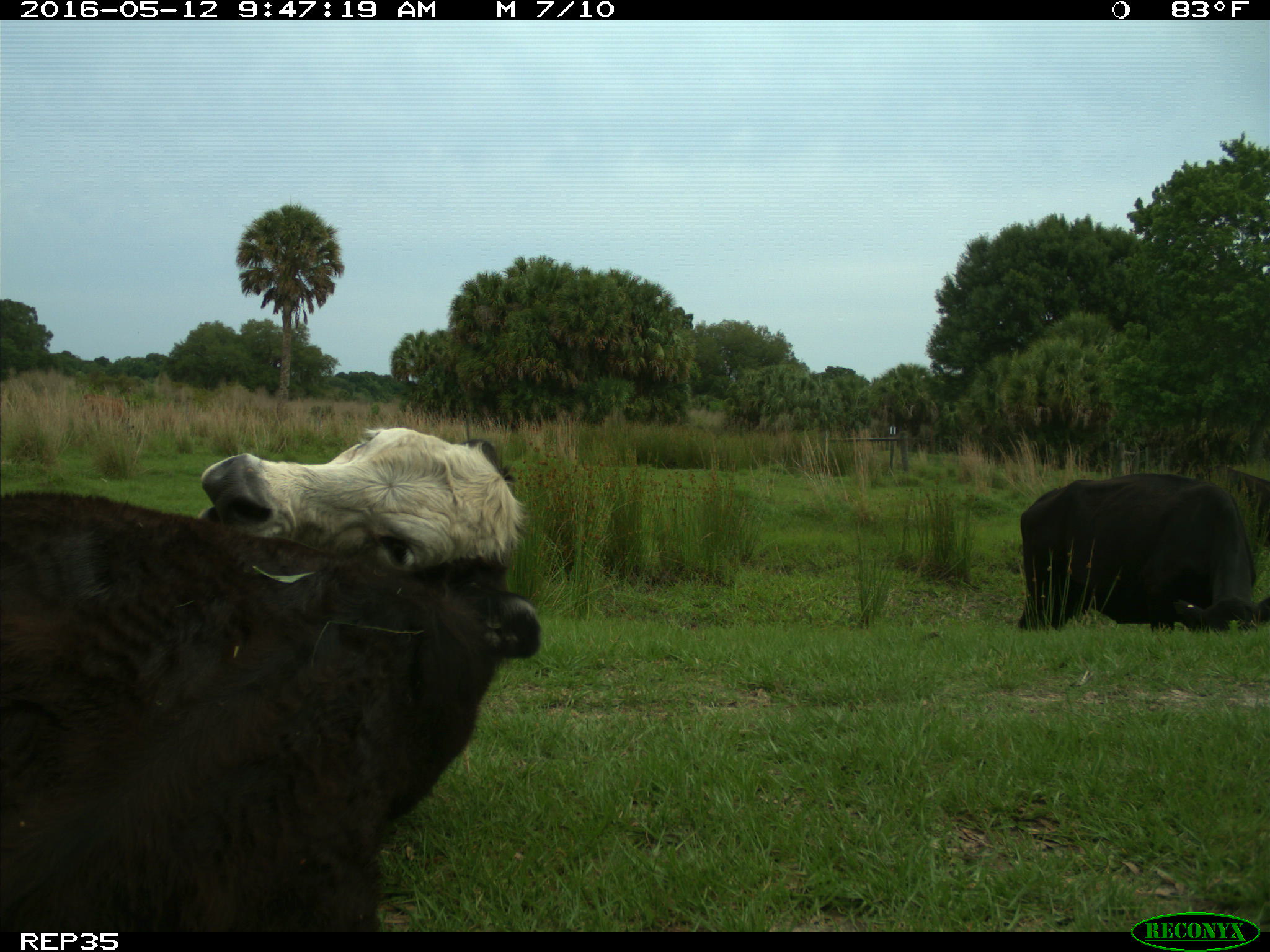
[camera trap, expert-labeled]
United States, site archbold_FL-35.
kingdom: Animalia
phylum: Chordata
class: Mammalia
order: Artiodactyla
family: Bovidae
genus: Bos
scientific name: Bos taurus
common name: domestic cow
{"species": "Bos taurus (domestic cow)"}